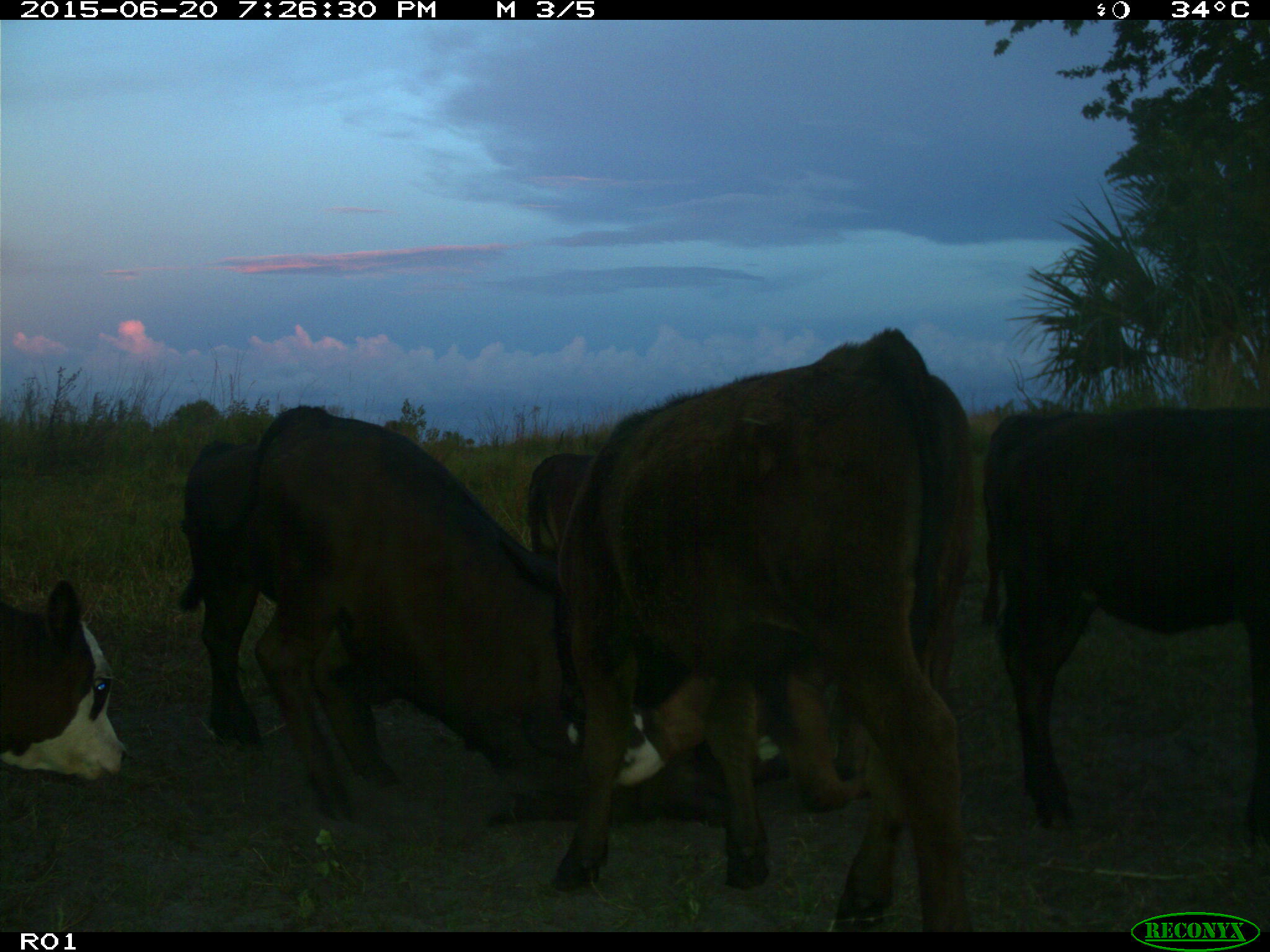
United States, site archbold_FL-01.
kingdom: Animalia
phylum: Chordata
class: Mammalia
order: Artiodactyla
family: Bovidae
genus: Bos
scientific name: Bos taurus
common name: domestic cow